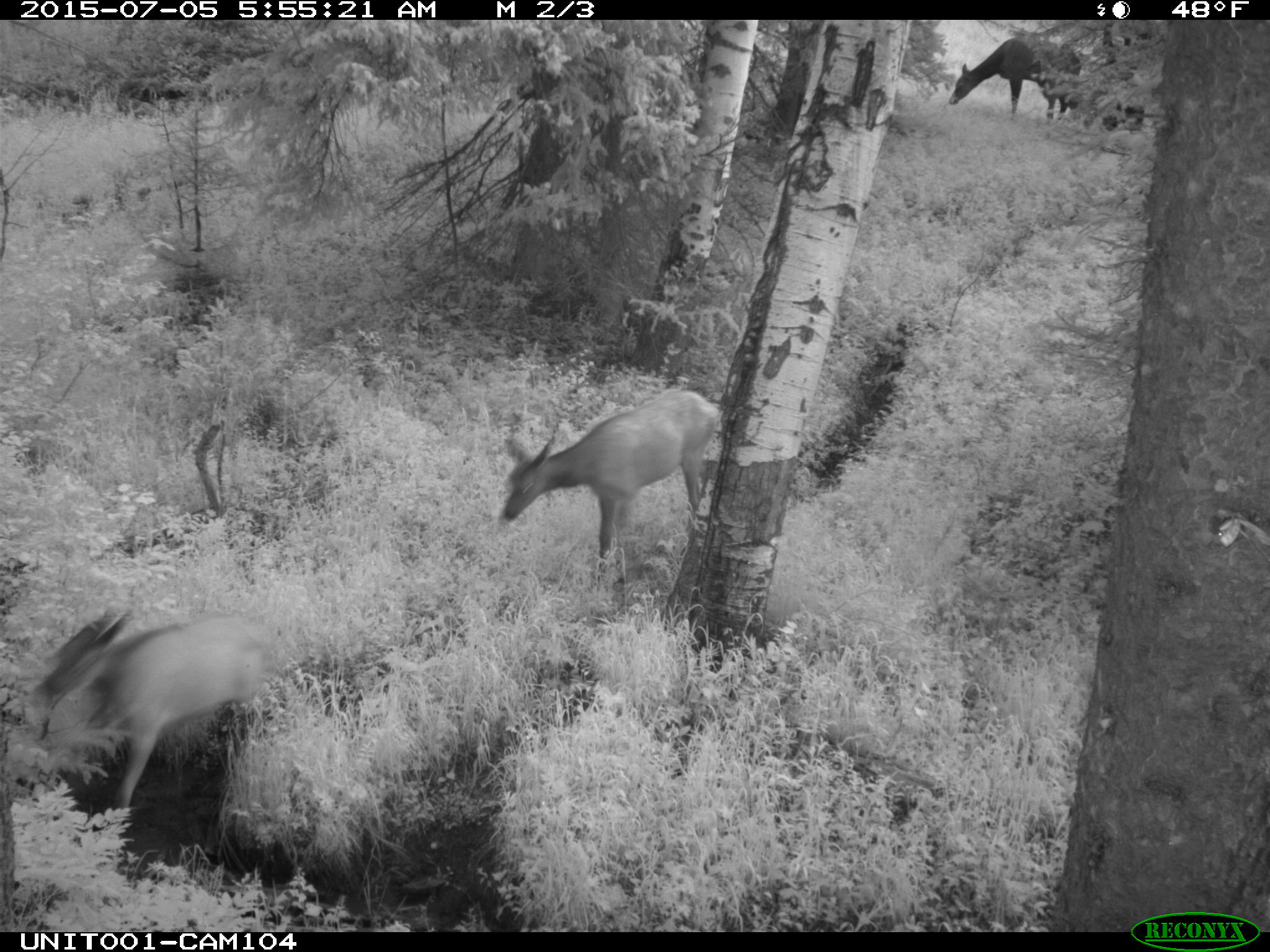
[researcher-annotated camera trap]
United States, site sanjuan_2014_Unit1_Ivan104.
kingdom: Animalia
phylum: Chordata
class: Mammalia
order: Artiodactyla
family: Cervidae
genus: Cervus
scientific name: Cervus elaphus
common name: red deer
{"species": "Cervus elaphus (red deer)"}